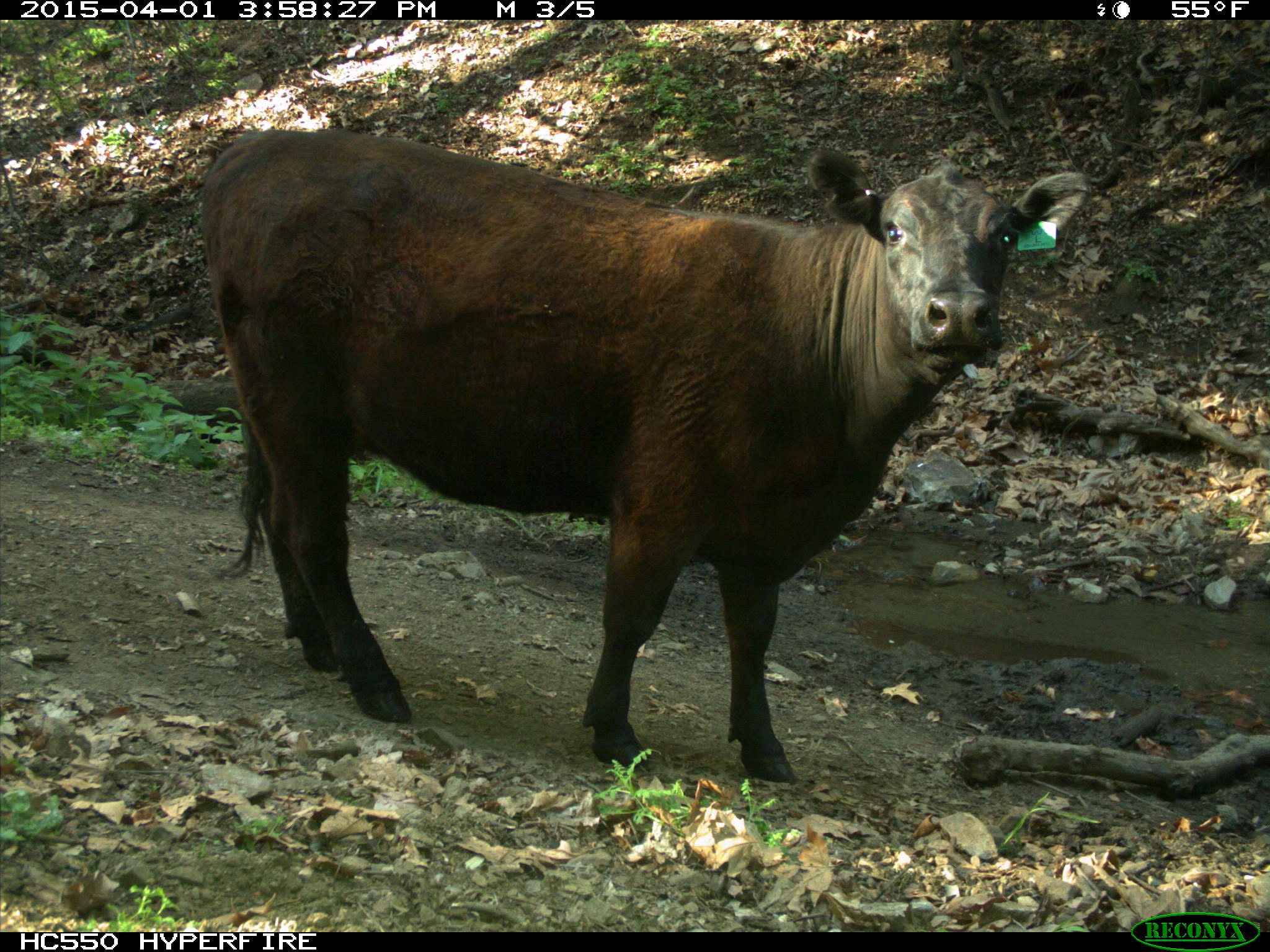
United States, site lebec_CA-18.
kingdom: Animalia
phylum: Chordata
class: Mammalia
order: Artiodactyla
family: Bovidae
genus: Bos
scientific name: Bos taurus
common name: domestic cow